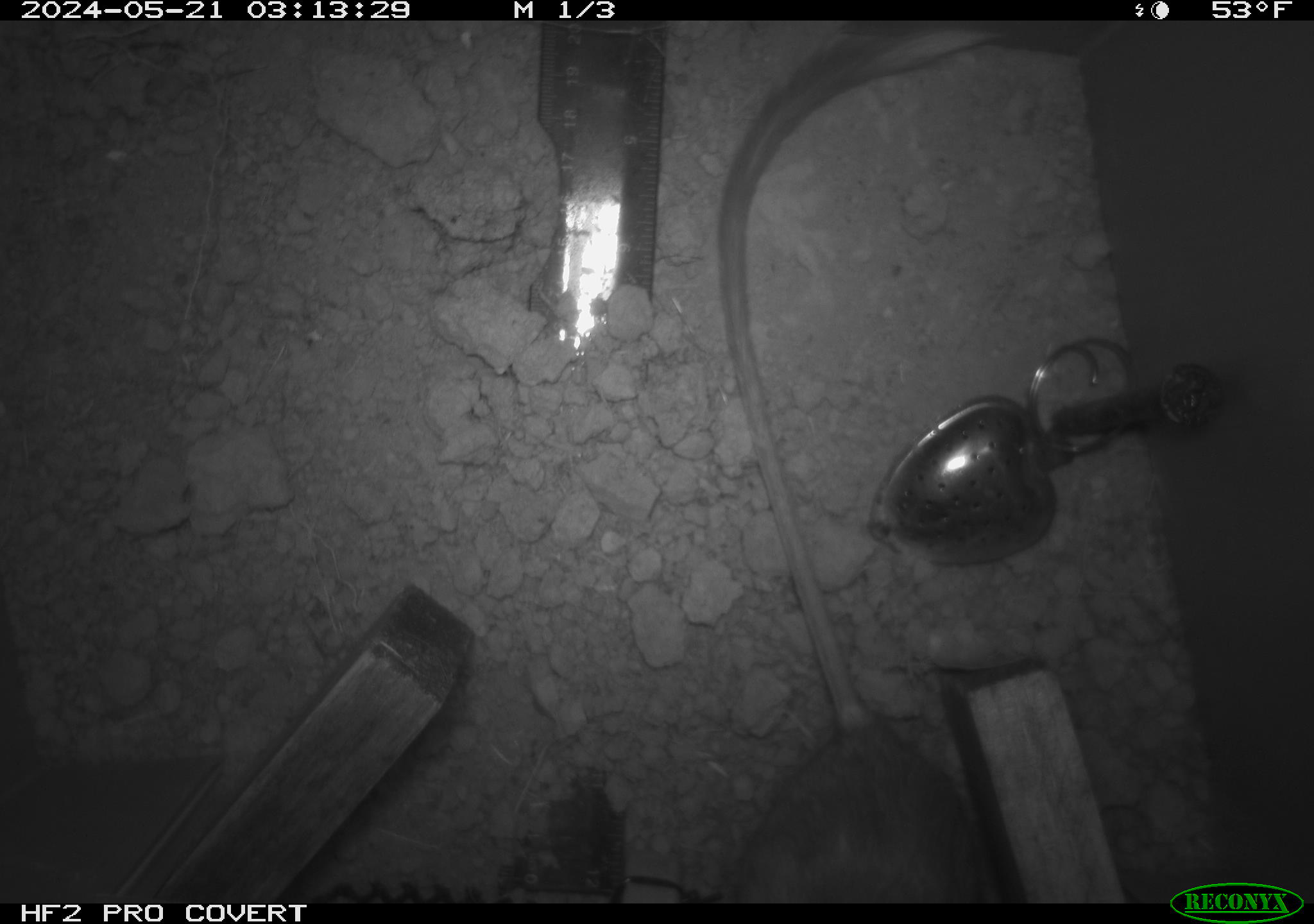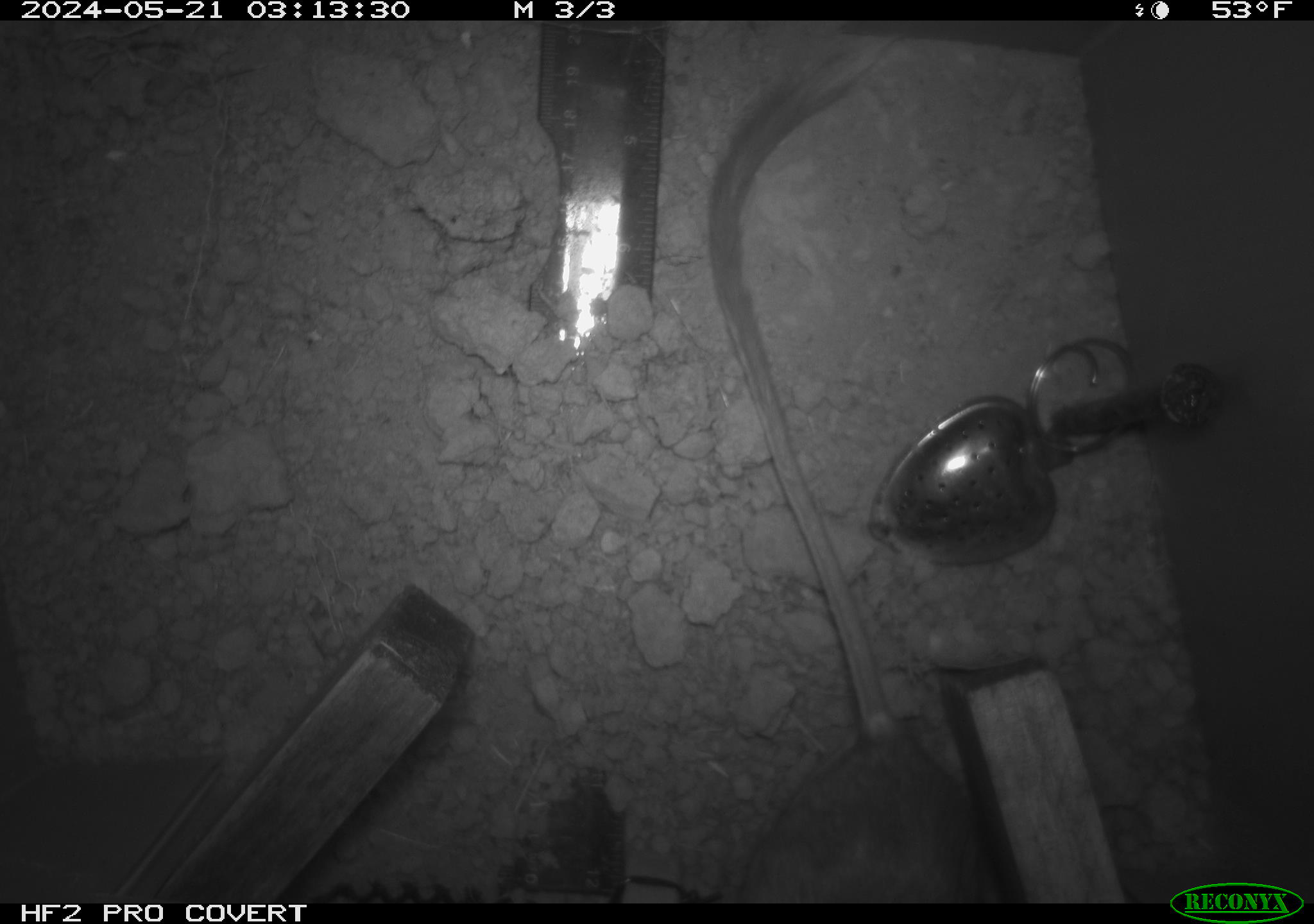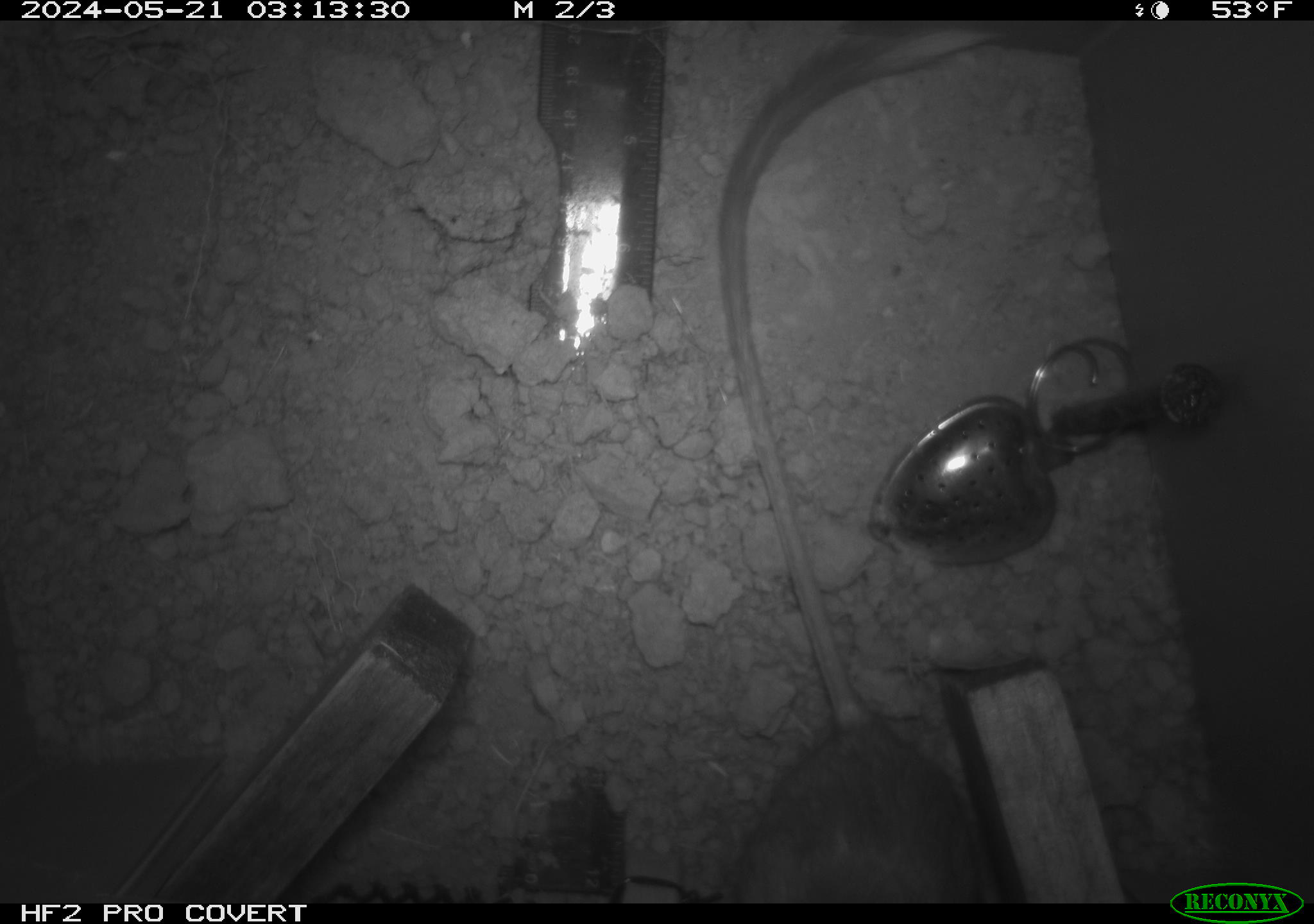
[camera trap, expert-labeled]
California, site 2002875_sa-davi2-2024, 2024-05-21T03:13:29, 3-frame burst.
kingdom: Animalia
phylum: Chordata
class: Mammalia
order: Rodentia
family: Heteromyidae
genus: Dipodomys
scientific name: Dipodomys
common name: kangaroo rats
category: dipodomys species